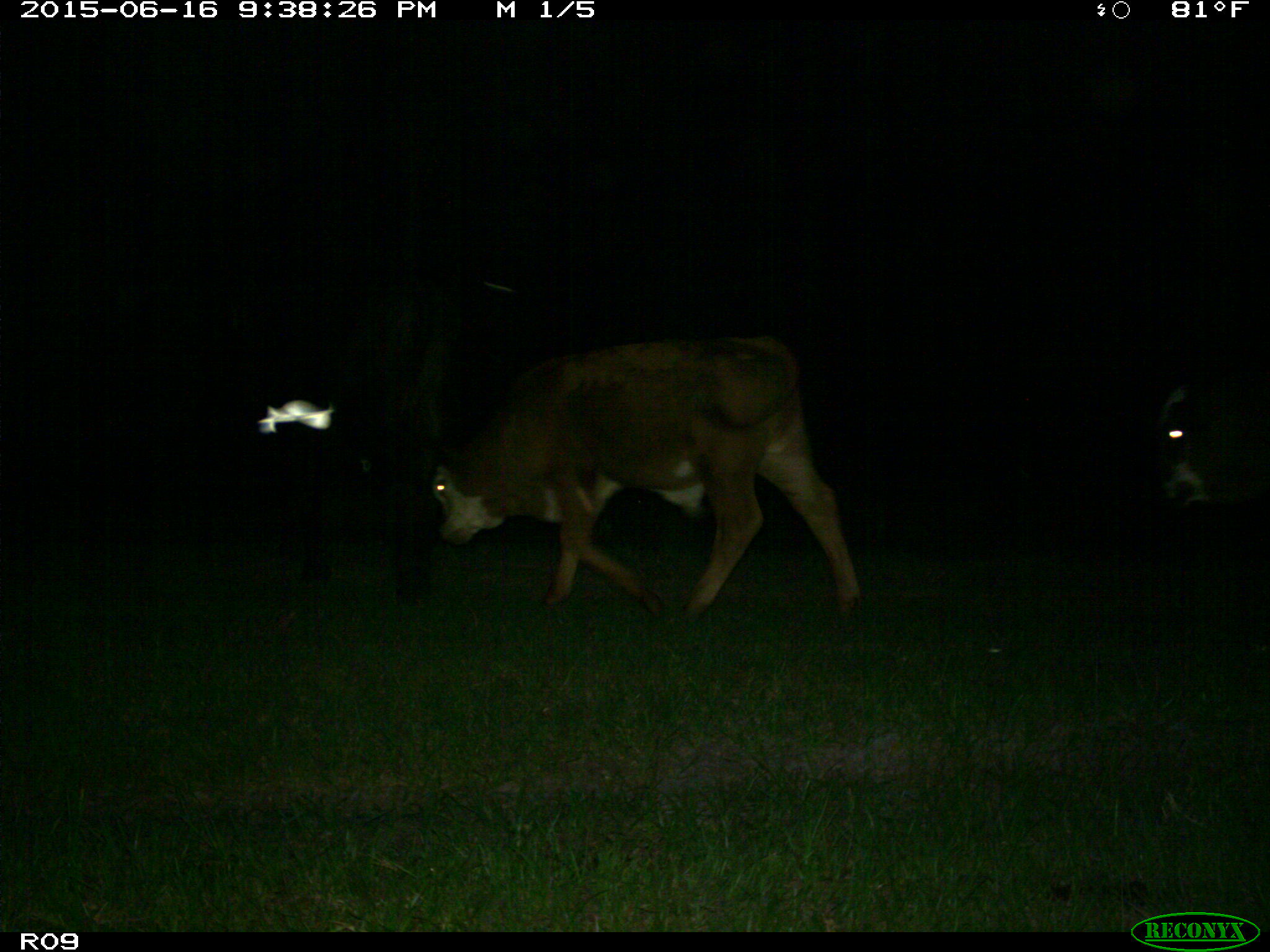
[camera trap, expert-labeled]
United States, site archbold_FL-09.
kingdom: Animalia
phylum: Chordata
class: Mammalia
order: Artiodactyla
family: Bovidae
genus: Bos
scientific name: Bos taurus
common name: domestic cow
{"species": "Bos taurus (domestic cow)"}